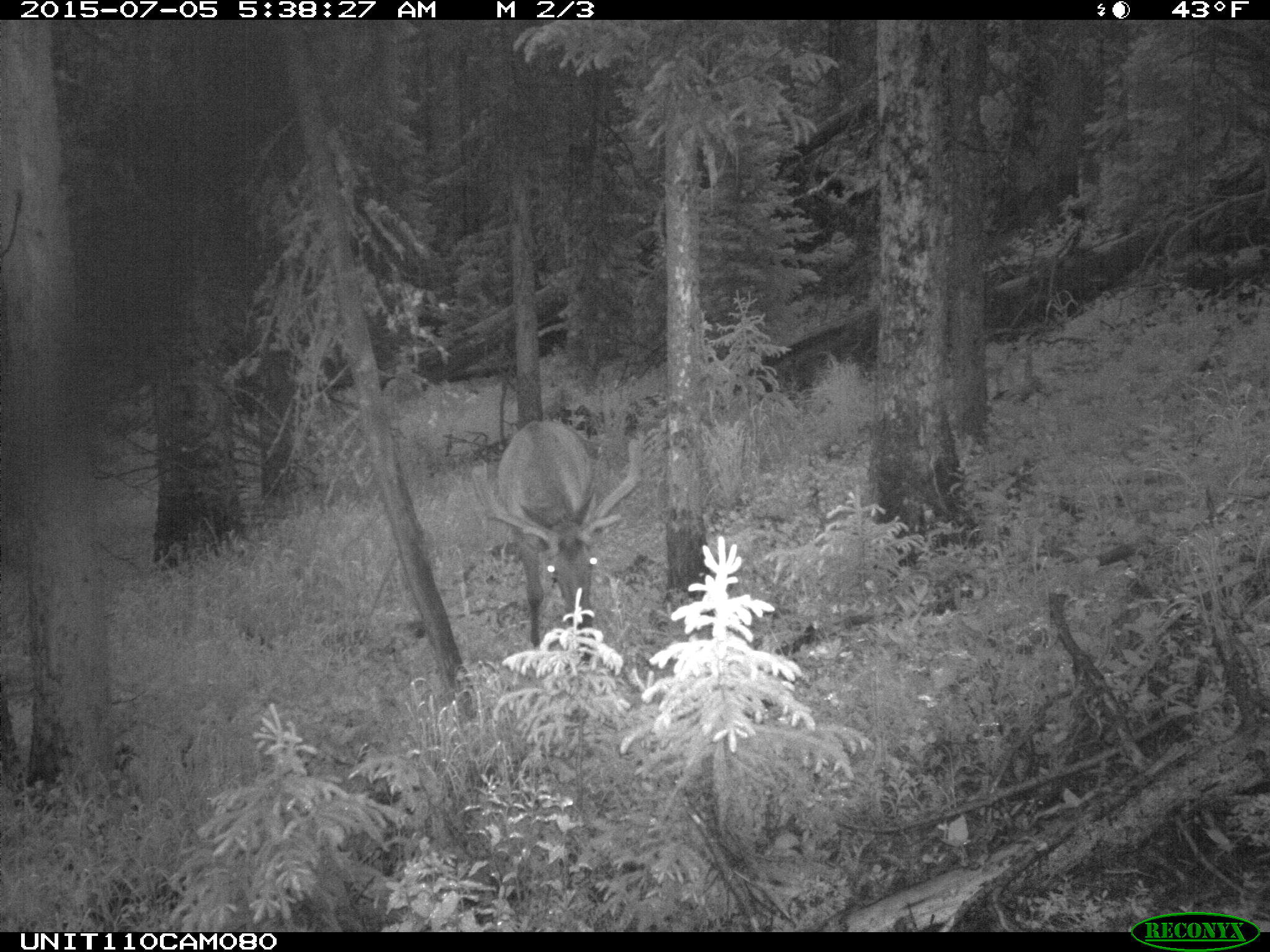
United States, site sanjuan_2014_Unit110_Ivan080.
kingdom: Animalia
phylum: Chordata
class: Mammalia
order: Artiodactyla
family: Cervidae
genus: Cervus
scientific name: Cervus elaphus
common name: red deer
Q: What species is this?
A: Cervus elaphus (red deer).